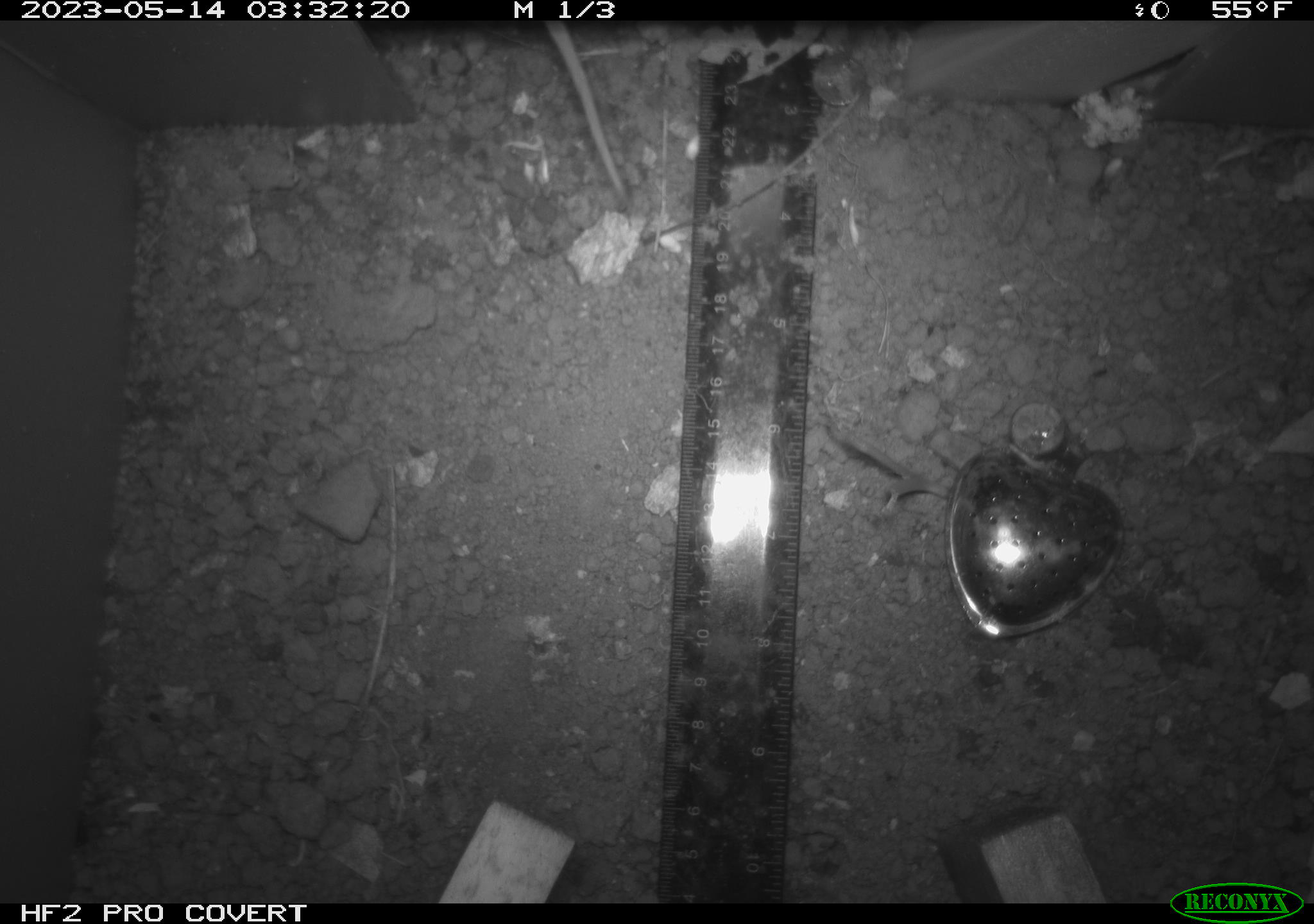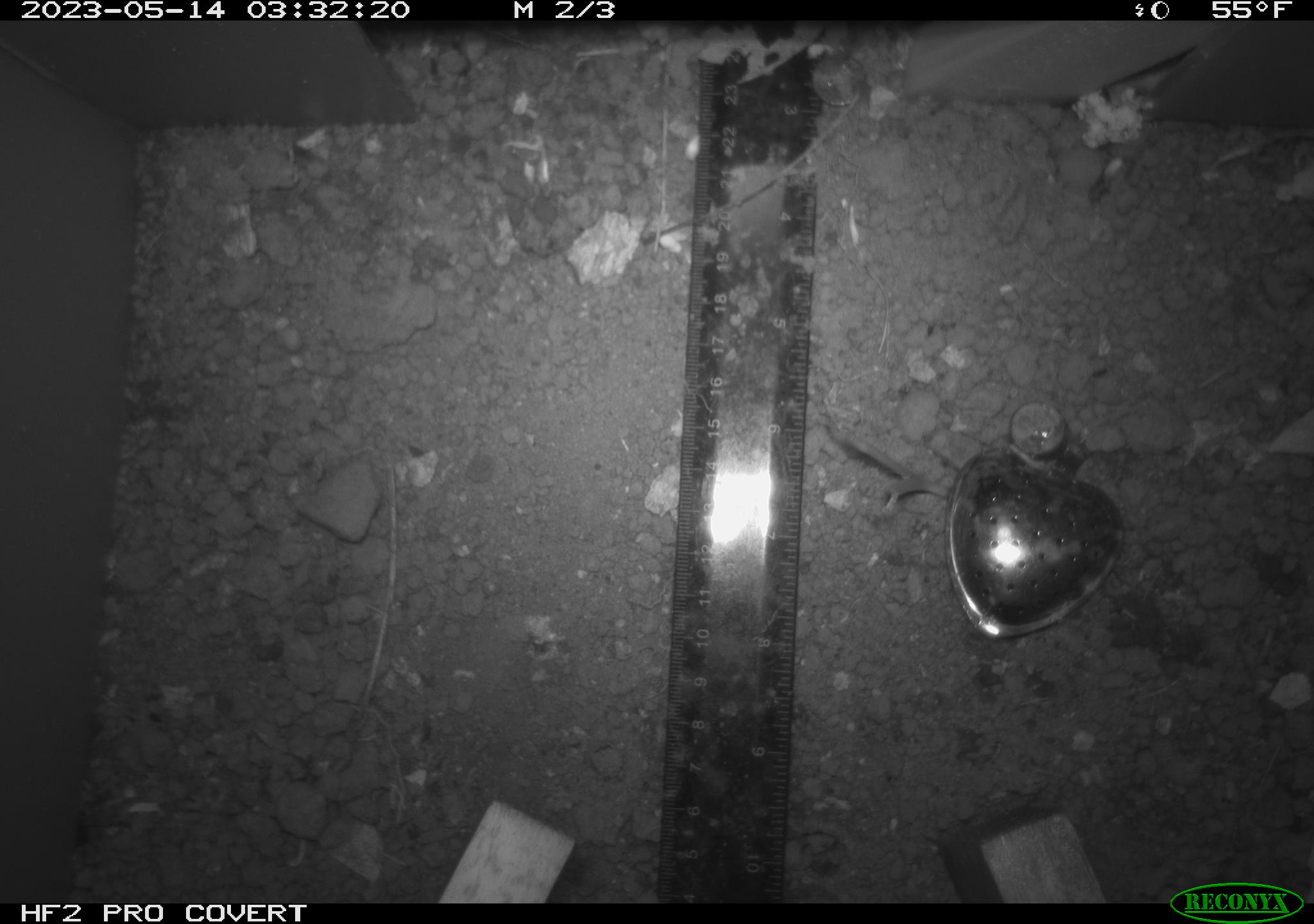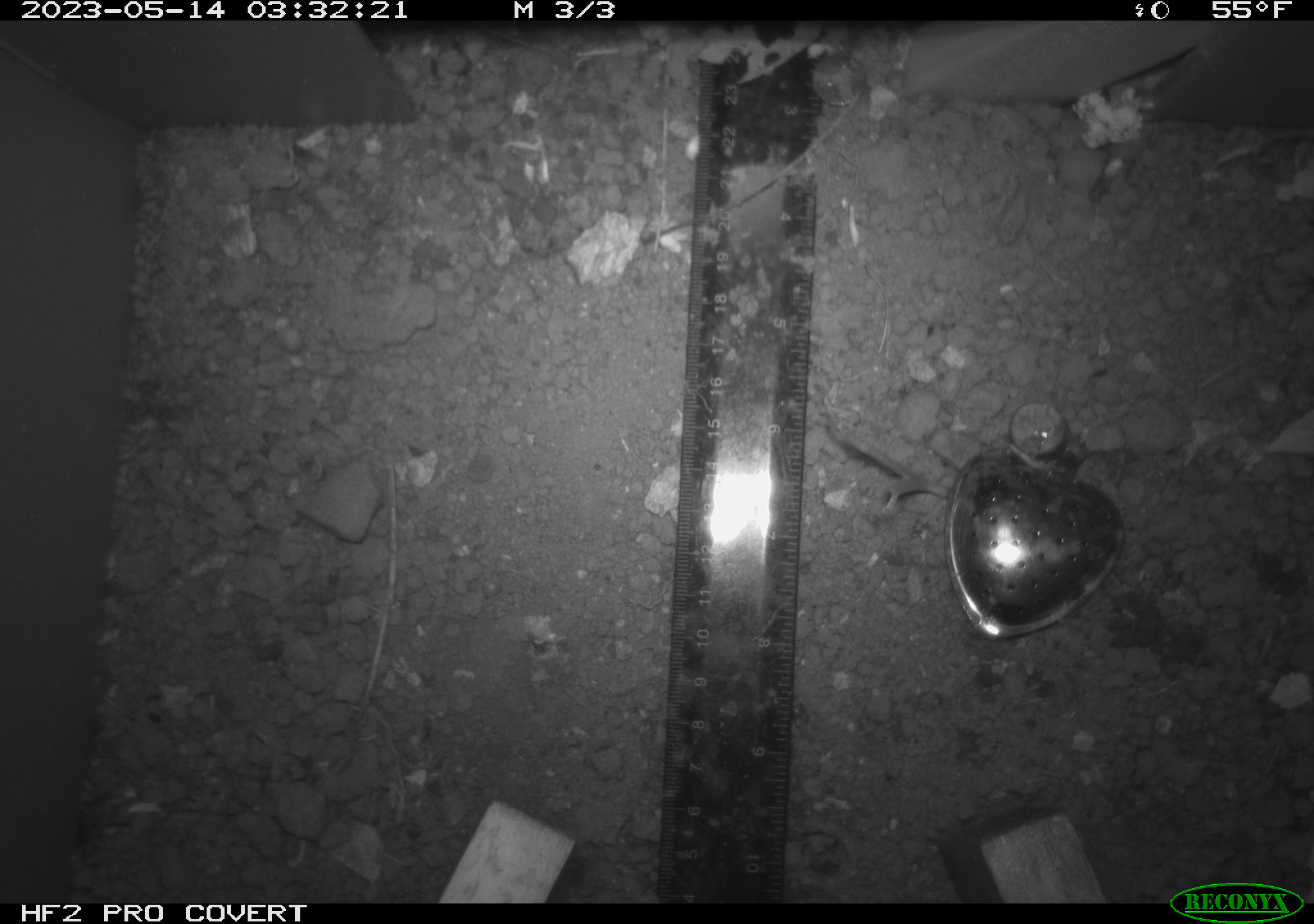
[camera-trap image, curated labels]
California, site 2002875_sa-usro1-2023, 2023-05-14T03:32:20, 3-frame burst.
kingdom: Animalia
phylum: Chordata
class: Mammalia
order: Rodentia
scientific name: Rodentia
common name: mouse species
Mouse species (Rodentia).